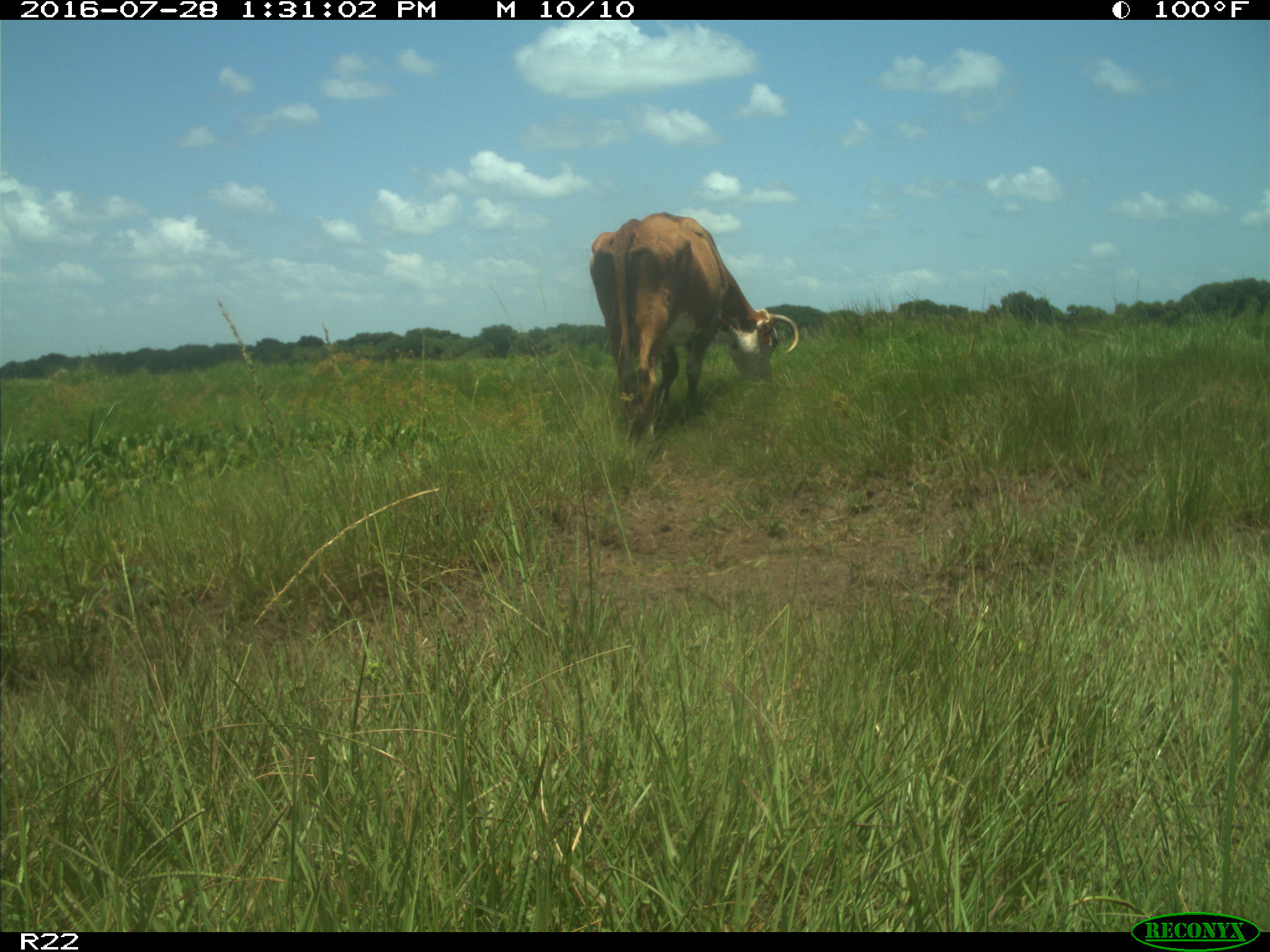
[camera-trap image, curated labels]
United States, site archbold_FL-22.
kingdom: Animalia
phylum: Chordata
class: Mammalia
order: Artiodactyla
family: Bovidae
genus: Bos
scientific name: Bos taurus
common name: domestic cow